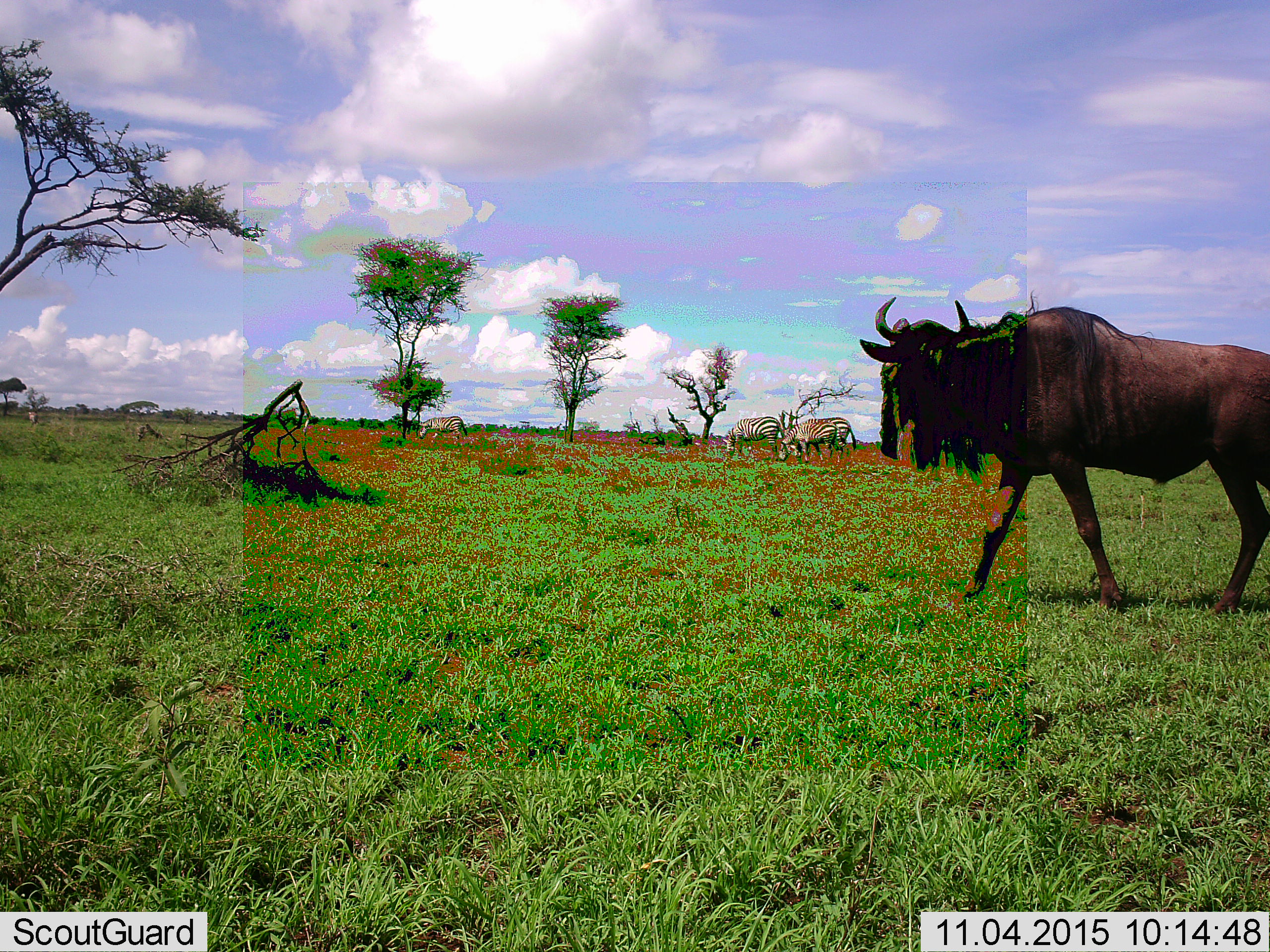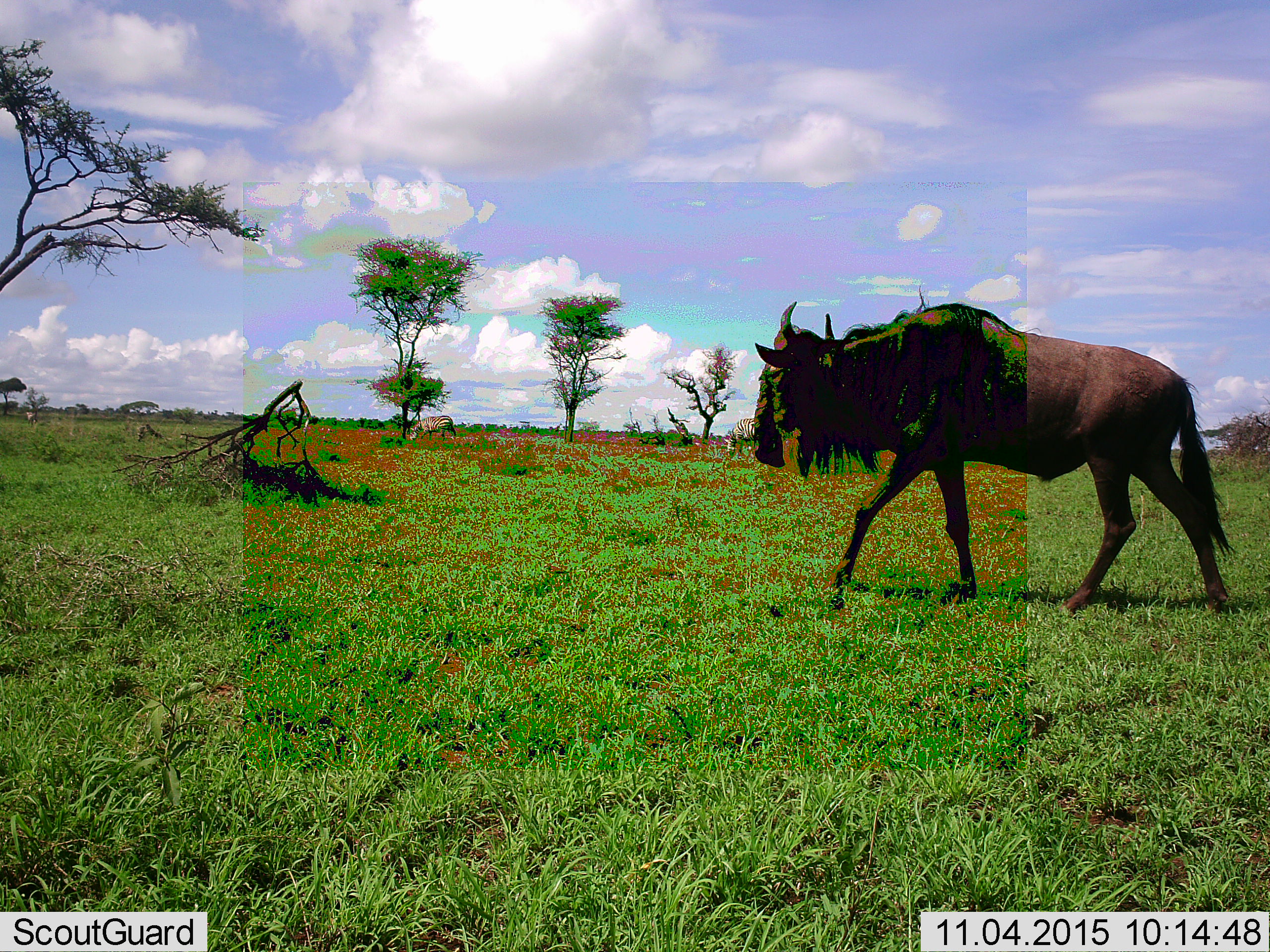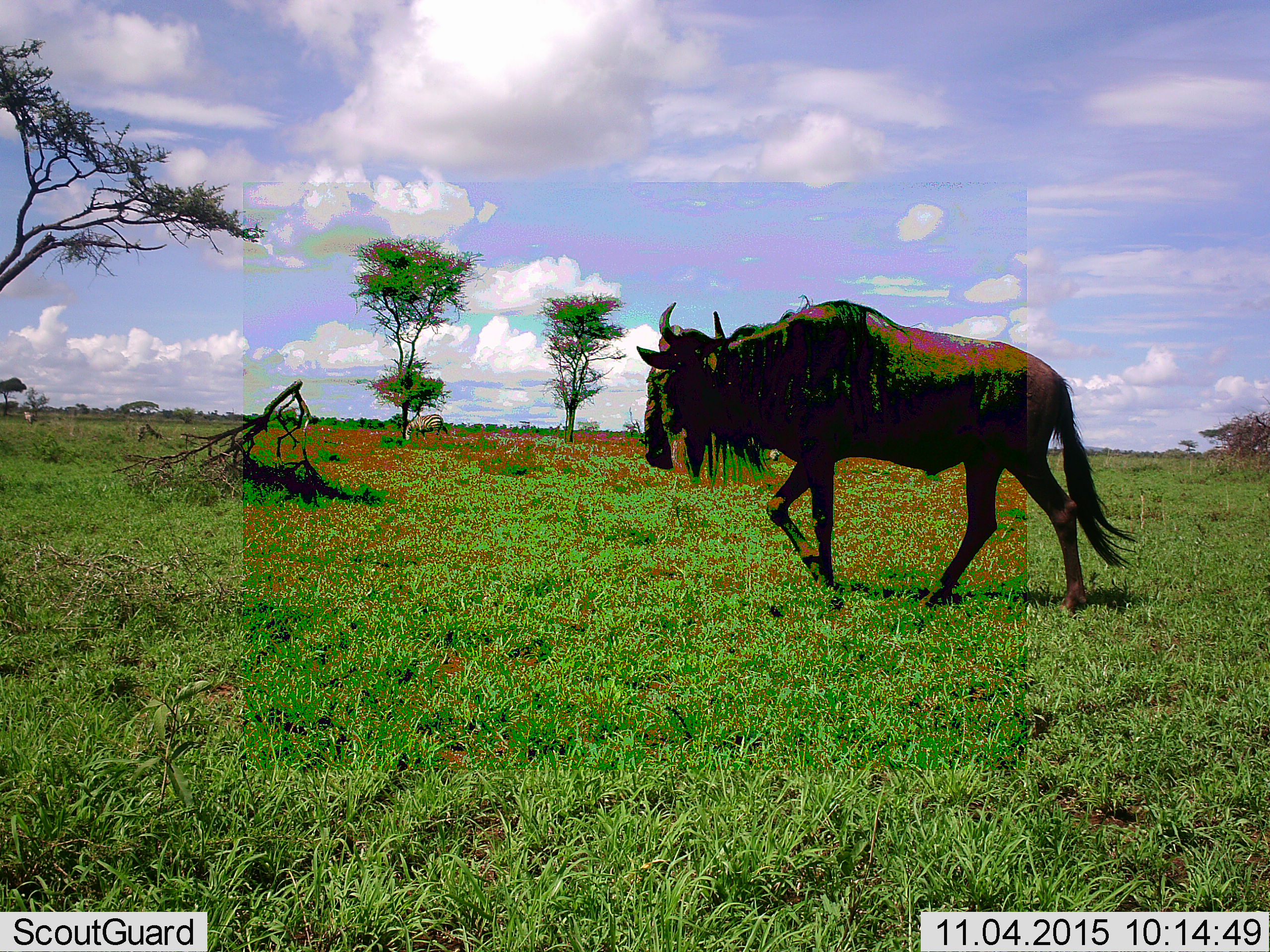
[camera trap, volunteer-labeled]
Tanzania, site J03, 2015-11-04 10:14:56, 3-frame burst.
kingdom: Animalia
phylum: Chordata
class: Mammalia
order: Artiodactyla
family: Bovidae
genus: Connochaetes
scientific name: Connochaetes taurinus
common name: blue wildebeest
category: wildebeest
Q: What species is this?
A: Wildebeest (blue wildebeest) (Connochaetes taurinus).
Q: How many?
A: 1.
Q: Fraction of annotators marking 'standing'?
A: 11%.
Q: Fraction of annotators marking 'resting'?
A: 0%.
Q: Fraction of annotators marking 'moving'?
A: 100%.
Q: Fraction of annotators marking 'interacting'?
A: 0%.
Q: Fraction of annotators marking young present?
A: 11%.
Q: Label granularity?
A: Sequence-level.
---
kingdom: Animalia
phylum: Chordata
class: Mammalia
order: Perissodactyla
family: Equidae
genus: Equus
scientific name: Equus quagga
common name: plains zebra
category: zebra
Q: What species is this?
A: Zebra (plains zebra) (Equus quagga).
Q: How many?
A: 4.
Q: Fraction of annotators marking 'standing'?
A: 67%.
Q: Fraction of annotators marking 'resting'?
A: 0%.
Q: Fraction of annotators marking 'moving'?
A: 50%.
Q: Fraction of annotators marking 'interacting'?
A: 0%.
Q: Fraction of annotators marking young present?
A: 0%.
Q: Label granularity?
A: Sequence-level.